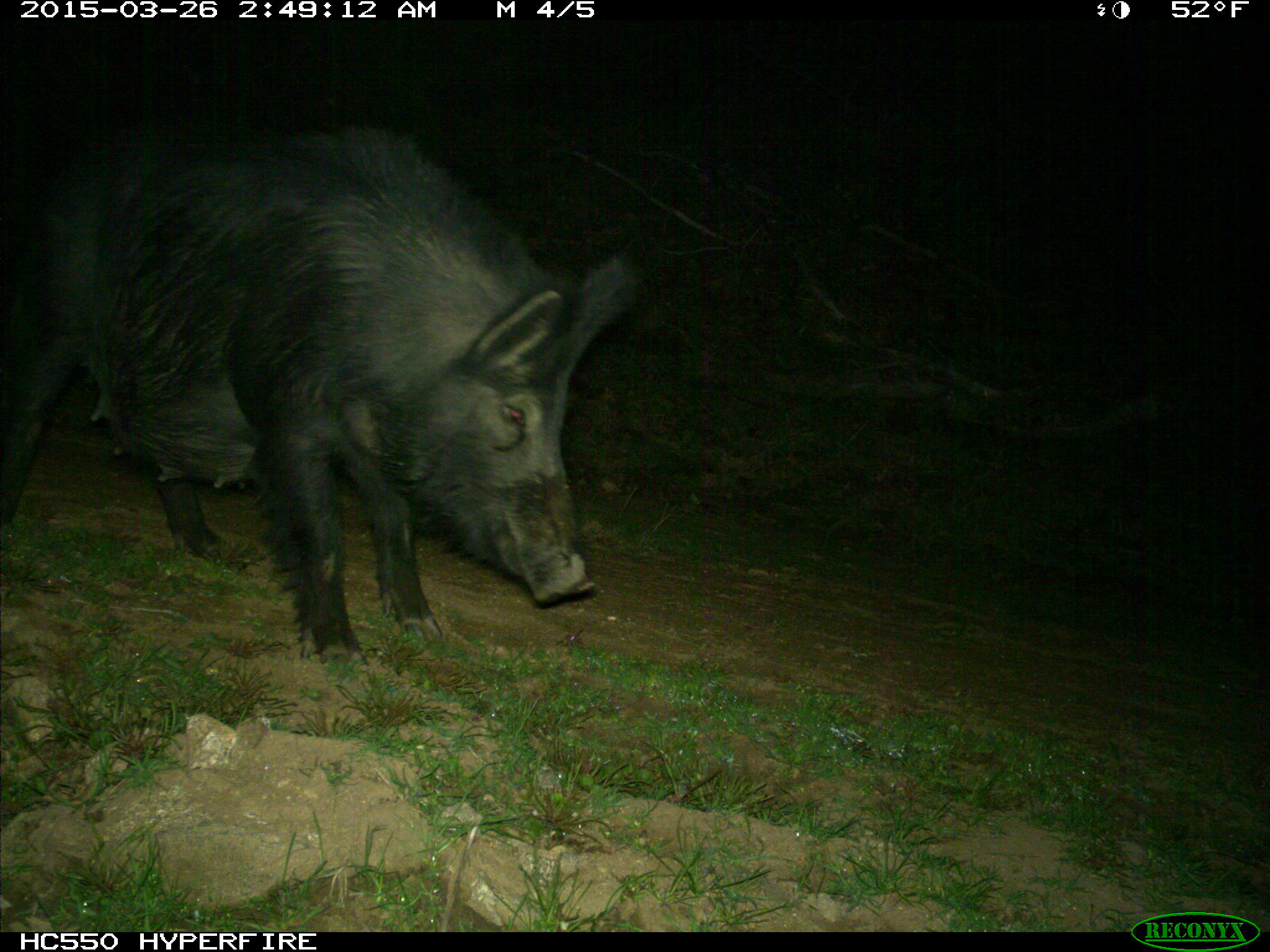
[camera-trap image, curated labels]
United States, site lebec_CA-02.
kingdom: Animalia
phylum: Chordata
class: Mammalia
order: Artiodactyla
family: Suidae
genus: Sus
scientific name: Sus scrofa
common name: wild boar